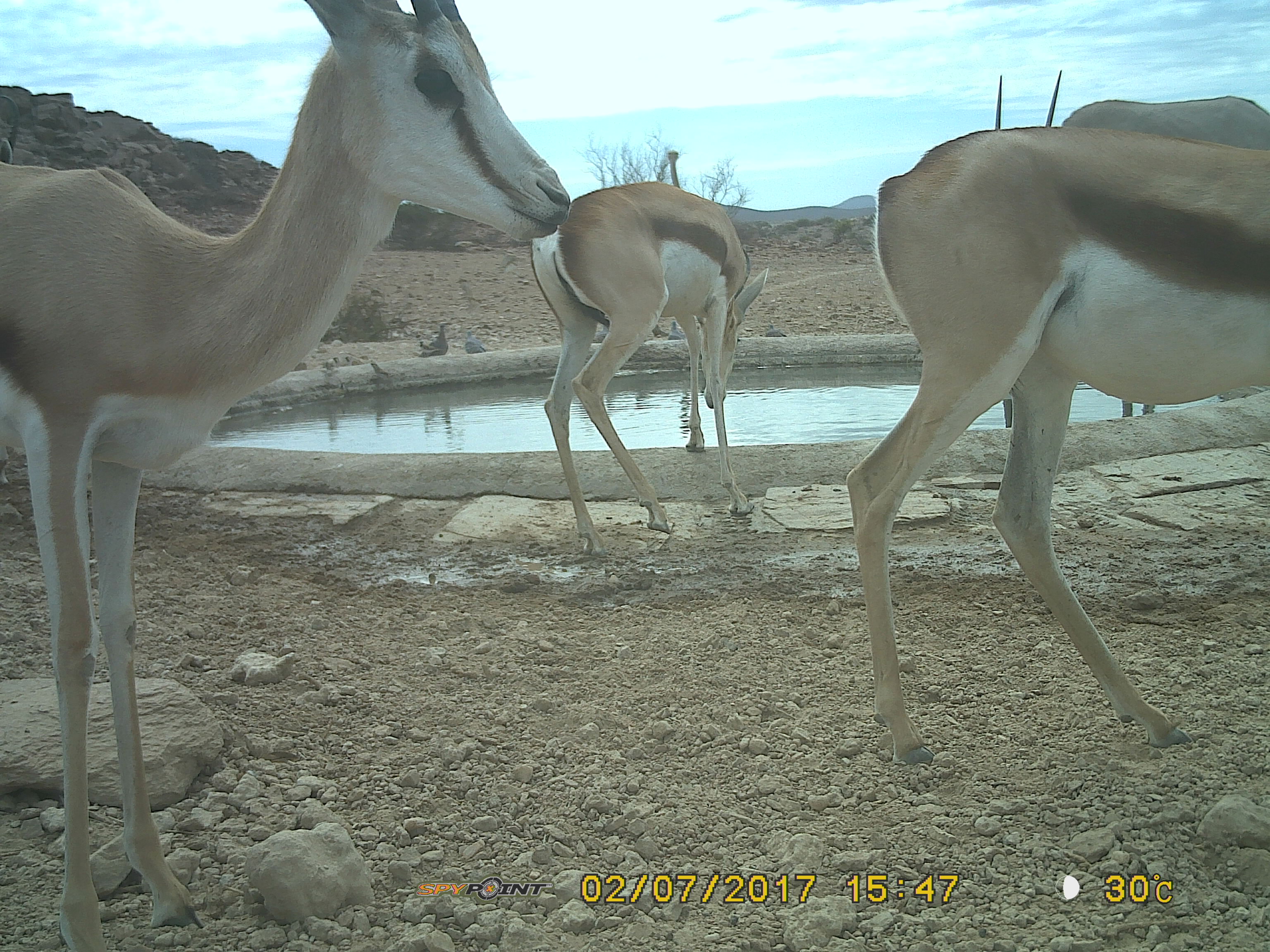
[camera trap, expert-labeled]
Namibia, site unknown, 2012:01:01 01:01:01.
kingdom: Animalia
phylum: Chordata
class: Mammalia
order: Artiodactyla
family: Bovidae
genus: Antidorcas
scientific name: Antidorcas marsupialis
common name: springbok